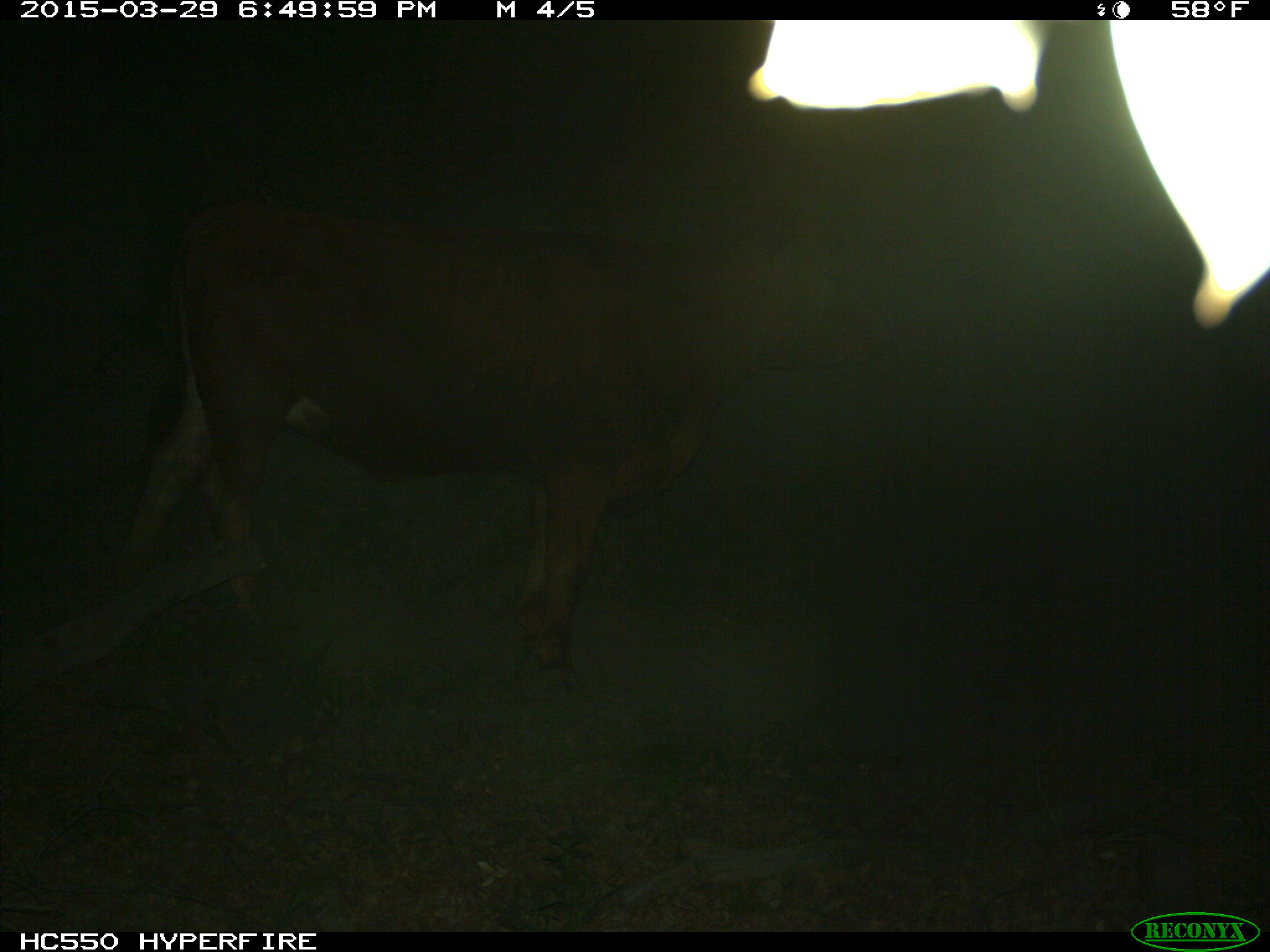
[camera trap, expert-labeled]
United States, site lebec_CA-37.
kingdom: Animalia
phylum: Chordata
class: Mammalia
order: Artiodactyla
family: Bovidae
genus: Bos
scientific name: Bos taurus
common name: domestic cow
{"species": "Bos taurus (domestic cow)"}